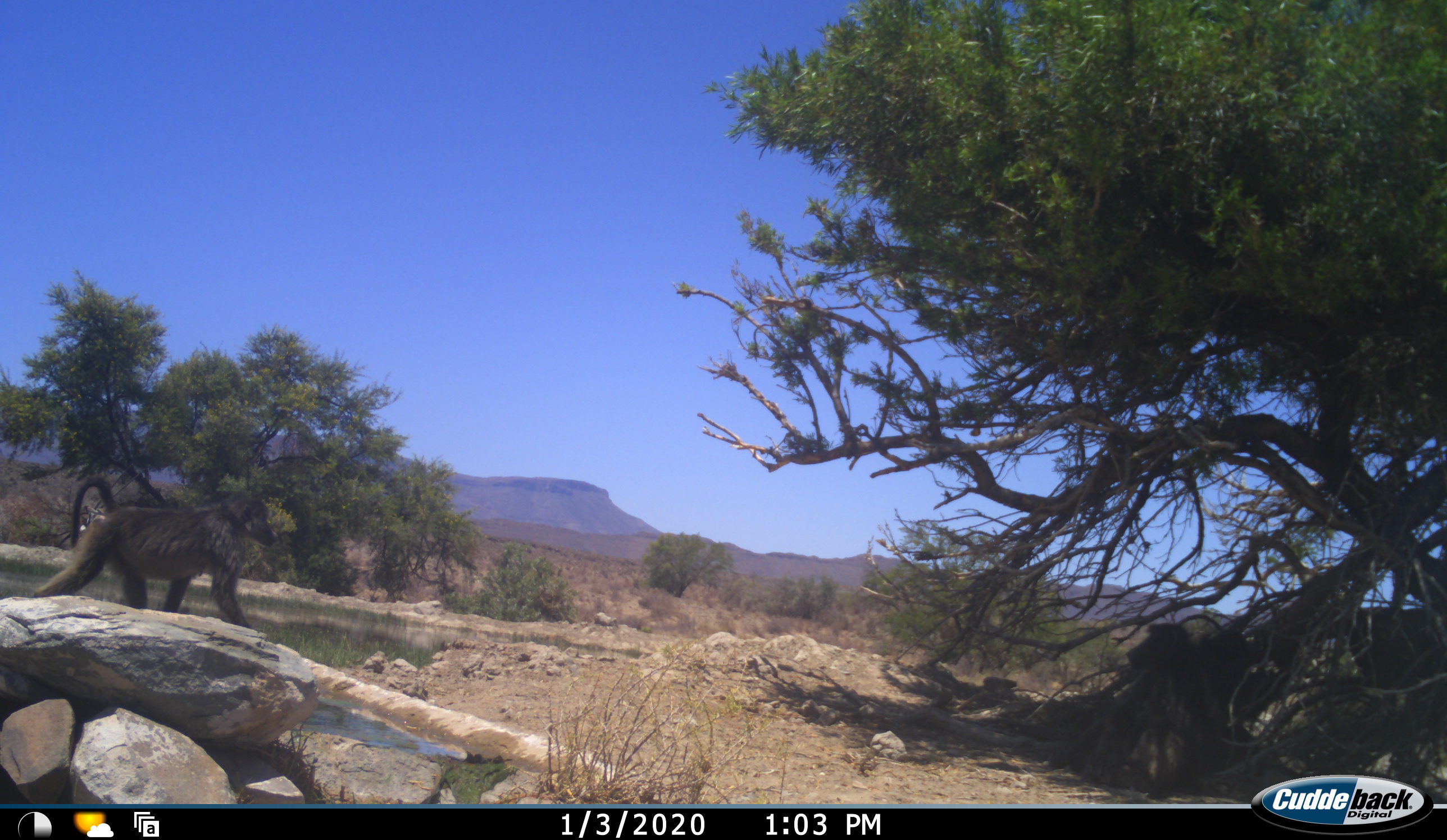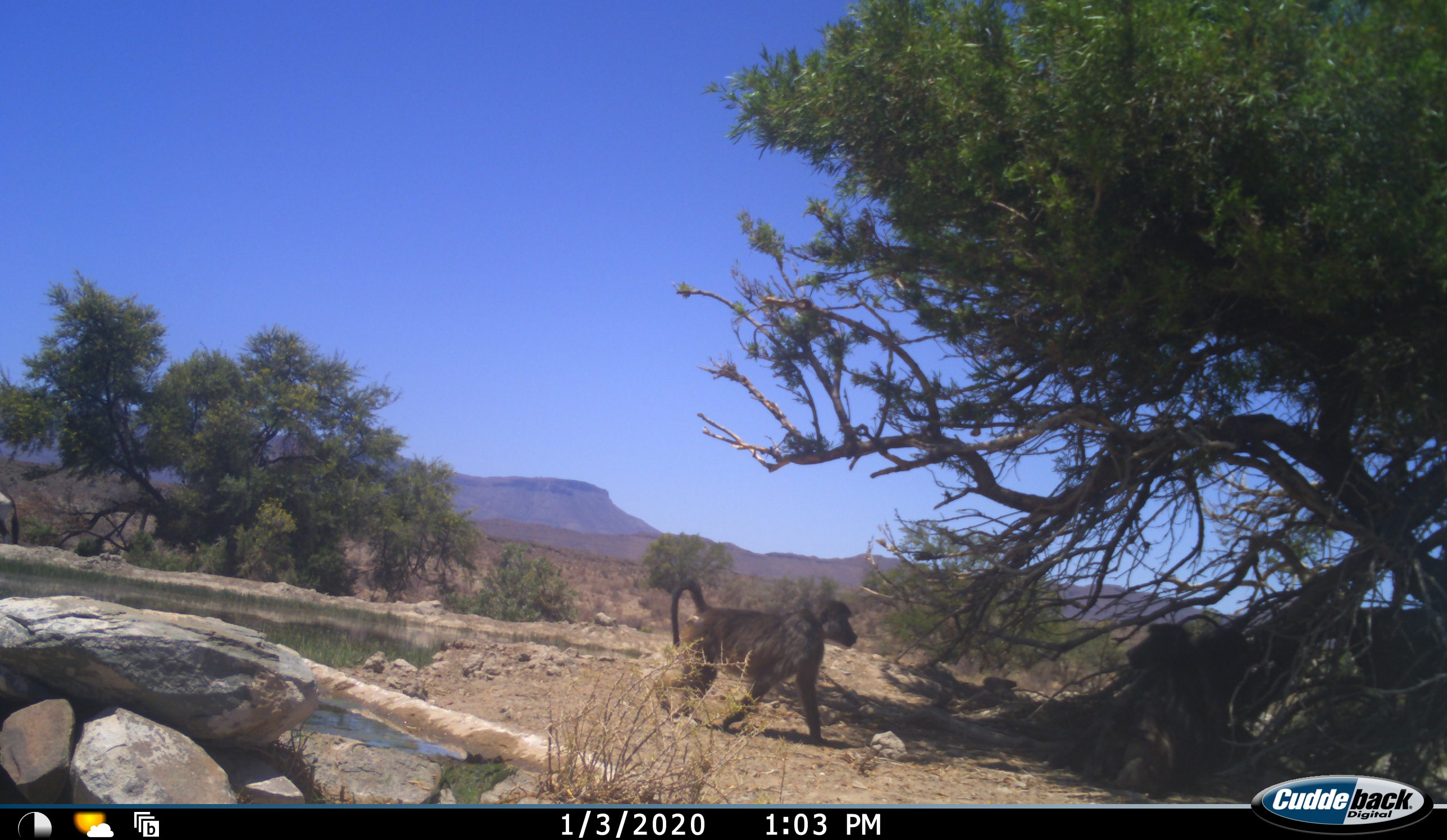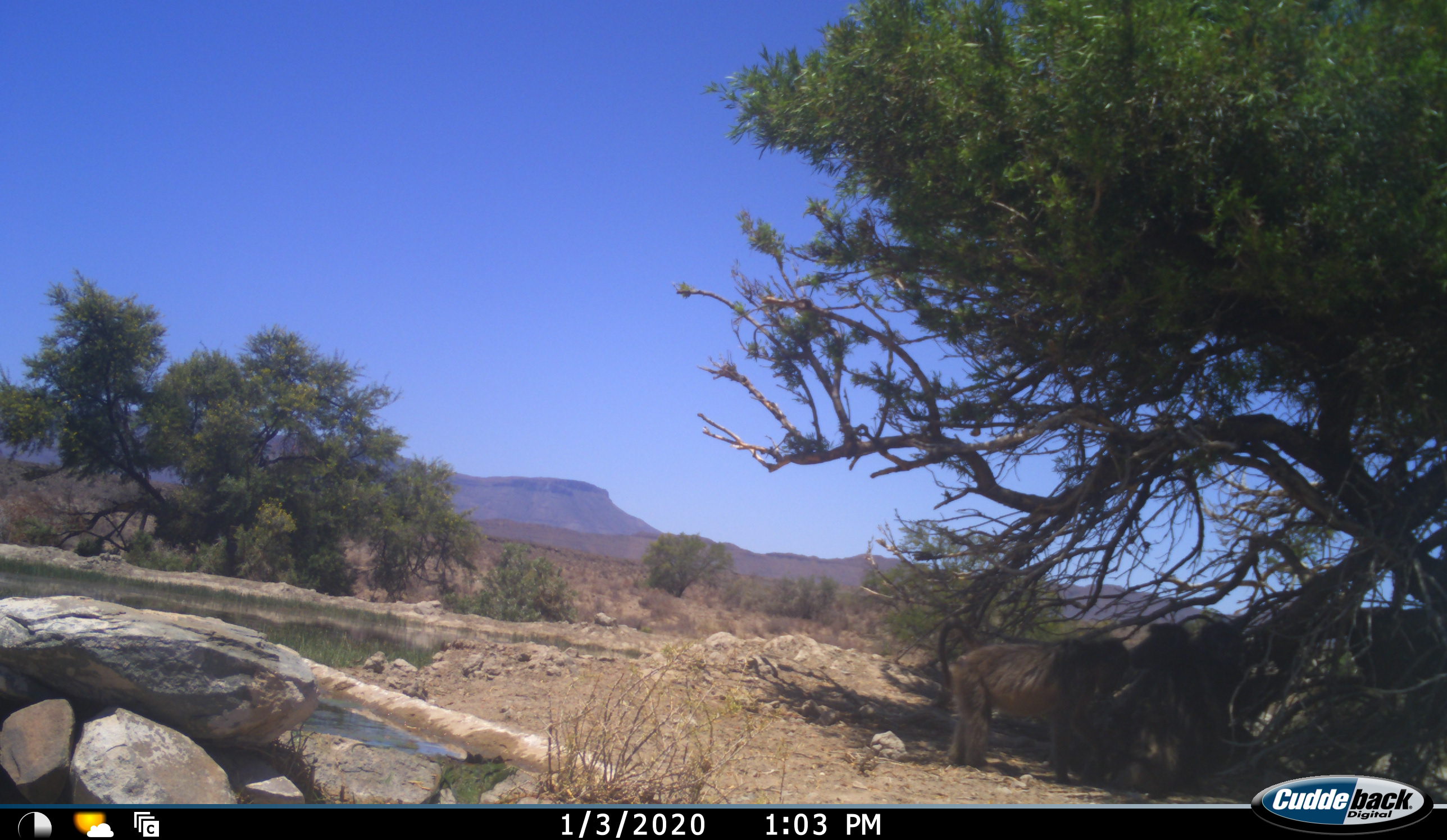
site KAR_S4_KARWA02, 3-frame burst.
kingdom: Animalia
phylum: Chordata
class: Mammalia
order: Primates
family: Cercopithecidae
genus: Papio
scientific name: Papio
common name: baboon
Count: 3.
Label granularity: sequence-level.